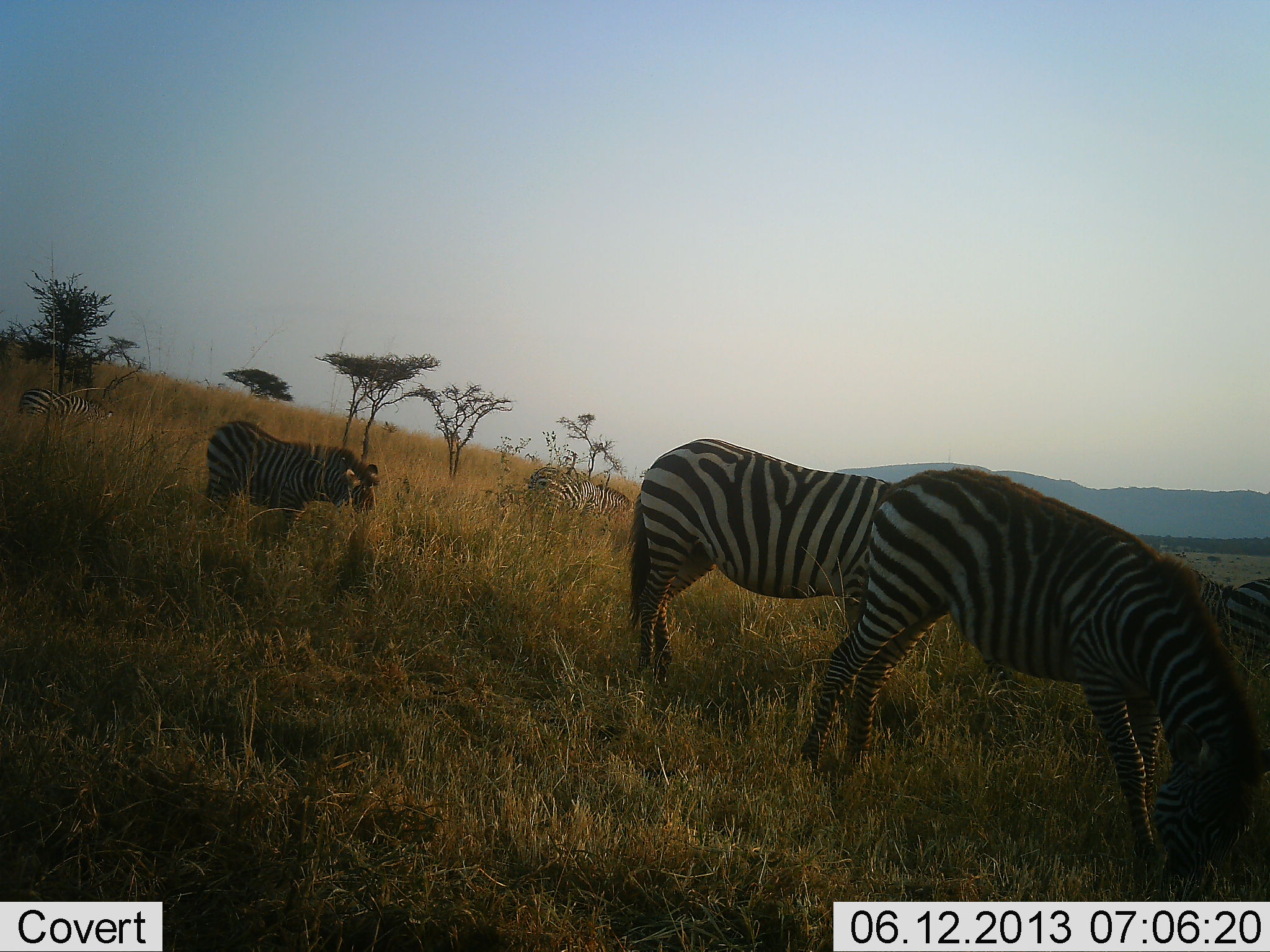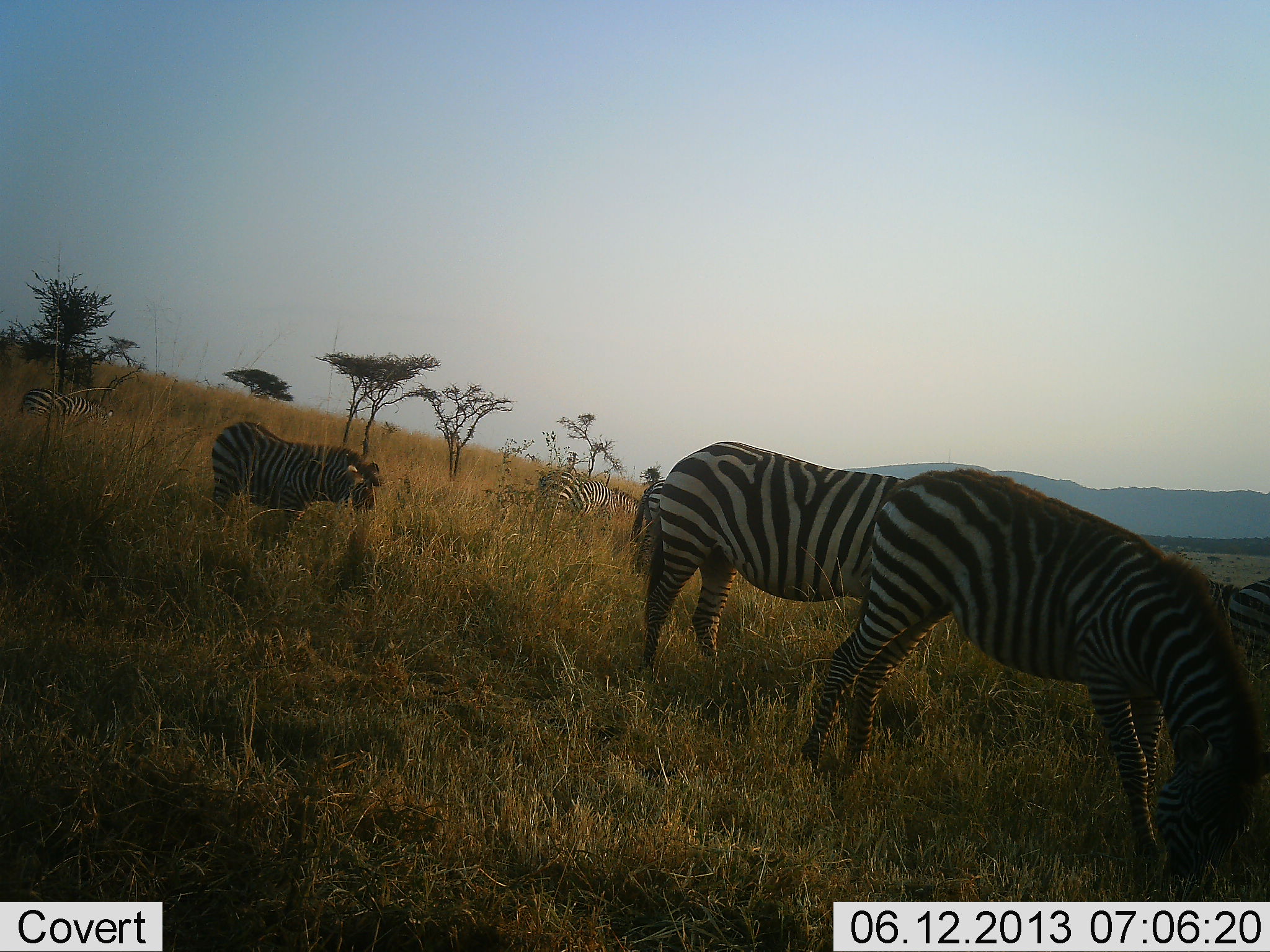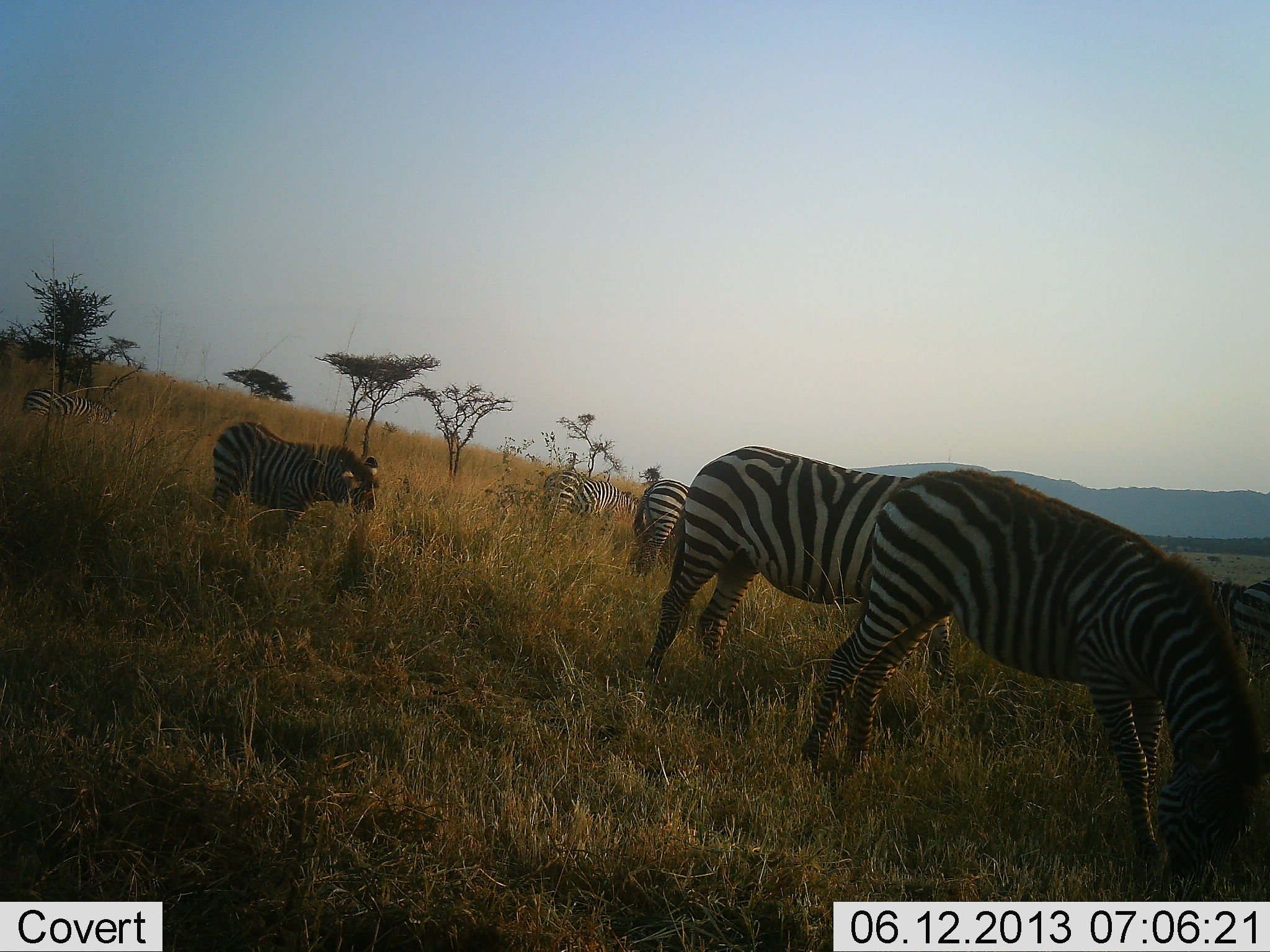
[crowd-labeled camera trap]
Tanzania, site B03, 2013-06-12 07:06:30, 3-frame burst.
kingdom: Animalia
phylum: Chordata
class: Mammalia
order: Perissodactyla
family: Equidae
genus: Equus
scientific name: Equus quagga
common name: plains zebra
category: zebra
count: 7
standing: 39%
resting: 6%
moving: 28%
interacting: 0%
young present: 6%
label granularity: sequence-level